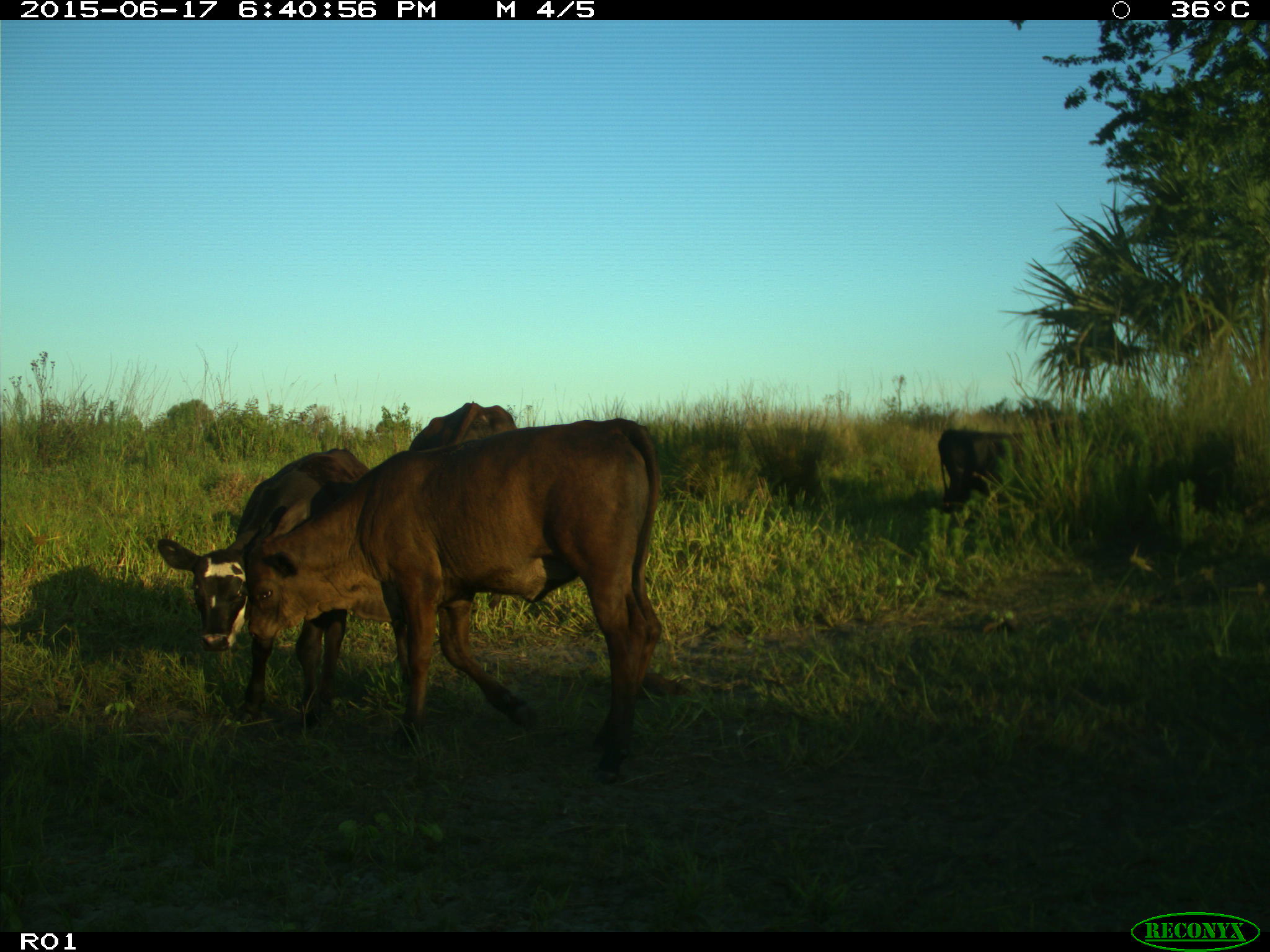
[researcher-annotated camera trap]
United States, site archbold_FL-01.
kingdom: Animalia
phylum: Chordata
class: Mammalia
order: Artiodactyla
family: Bovidae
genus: Bos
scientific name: Bos taurus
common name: domestic cow